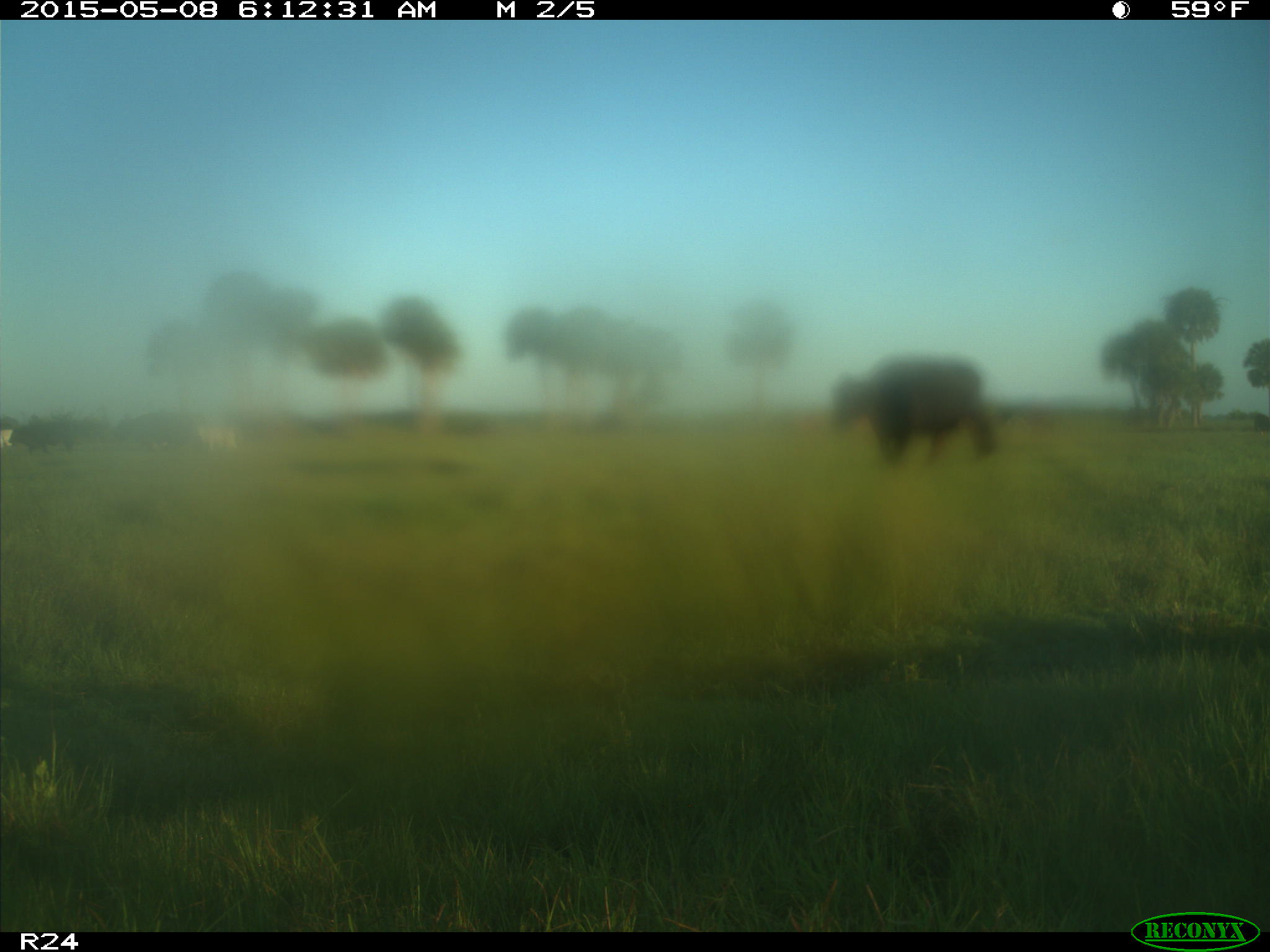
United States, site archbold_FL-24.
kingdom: Animalia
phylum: Chordata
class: Mammalia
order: Artiodactyla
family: Bovidae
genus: Bos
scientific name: Bos taurus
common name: domestic cow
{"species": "Bos taurus (domestic cow)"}